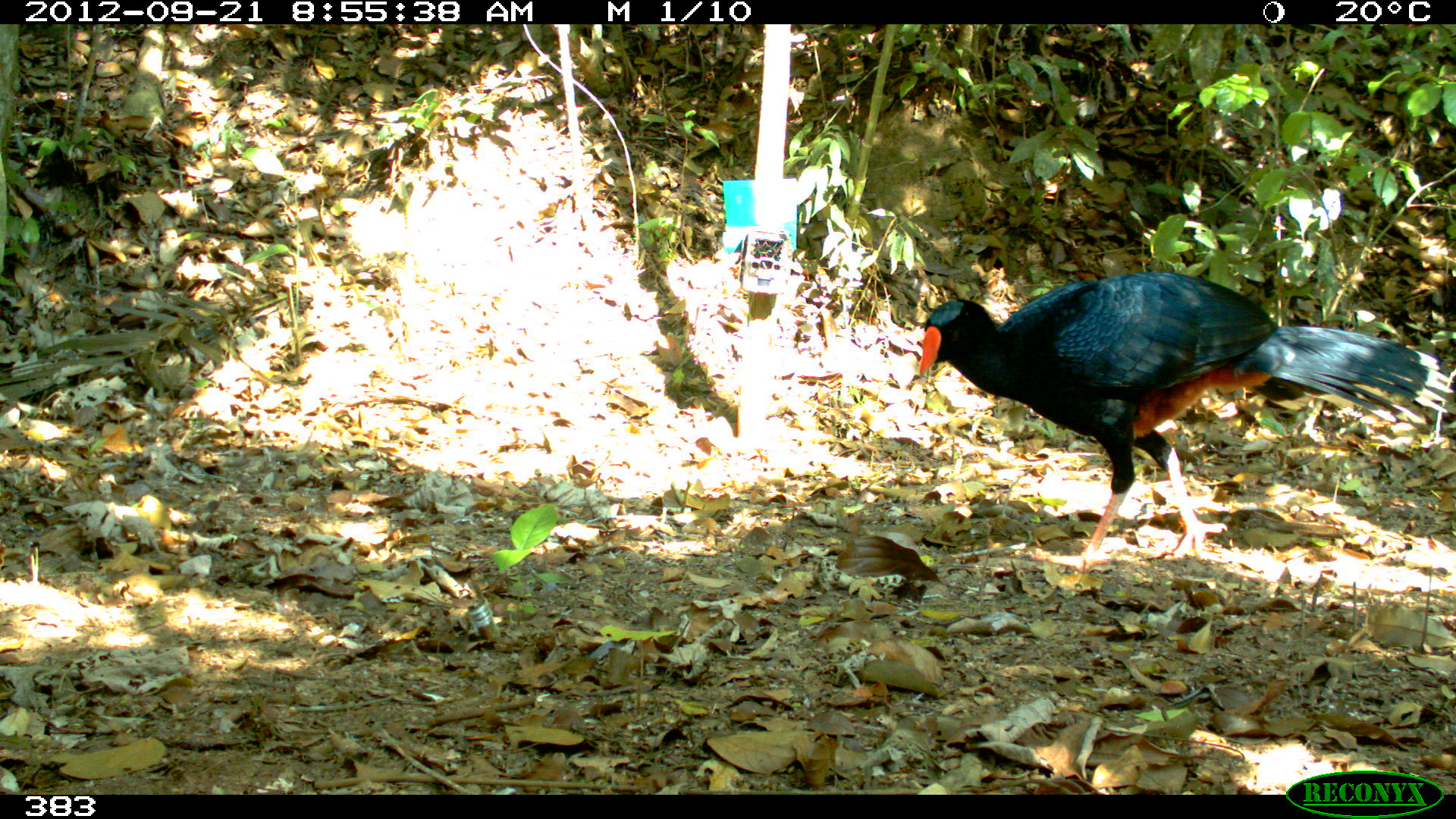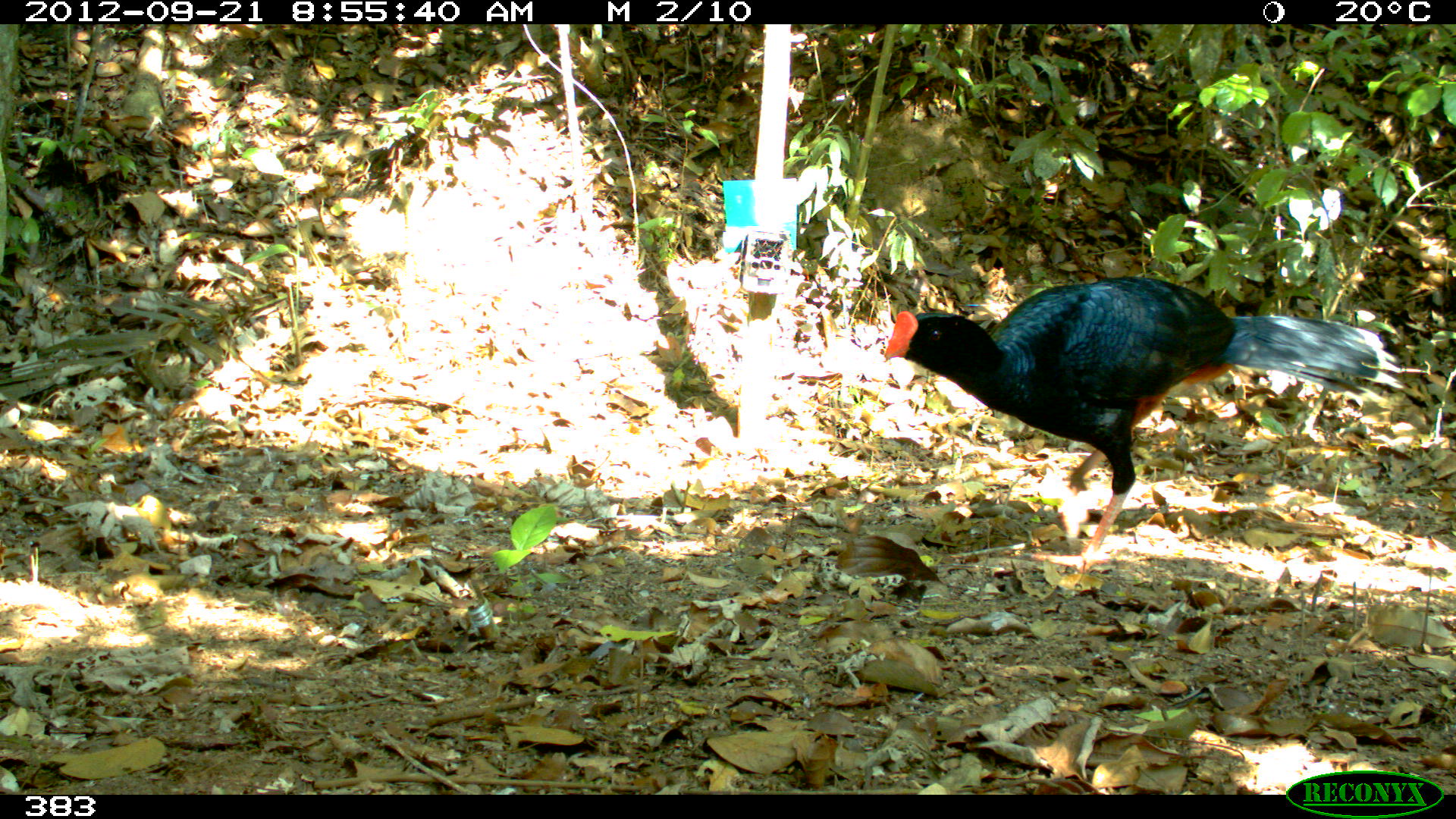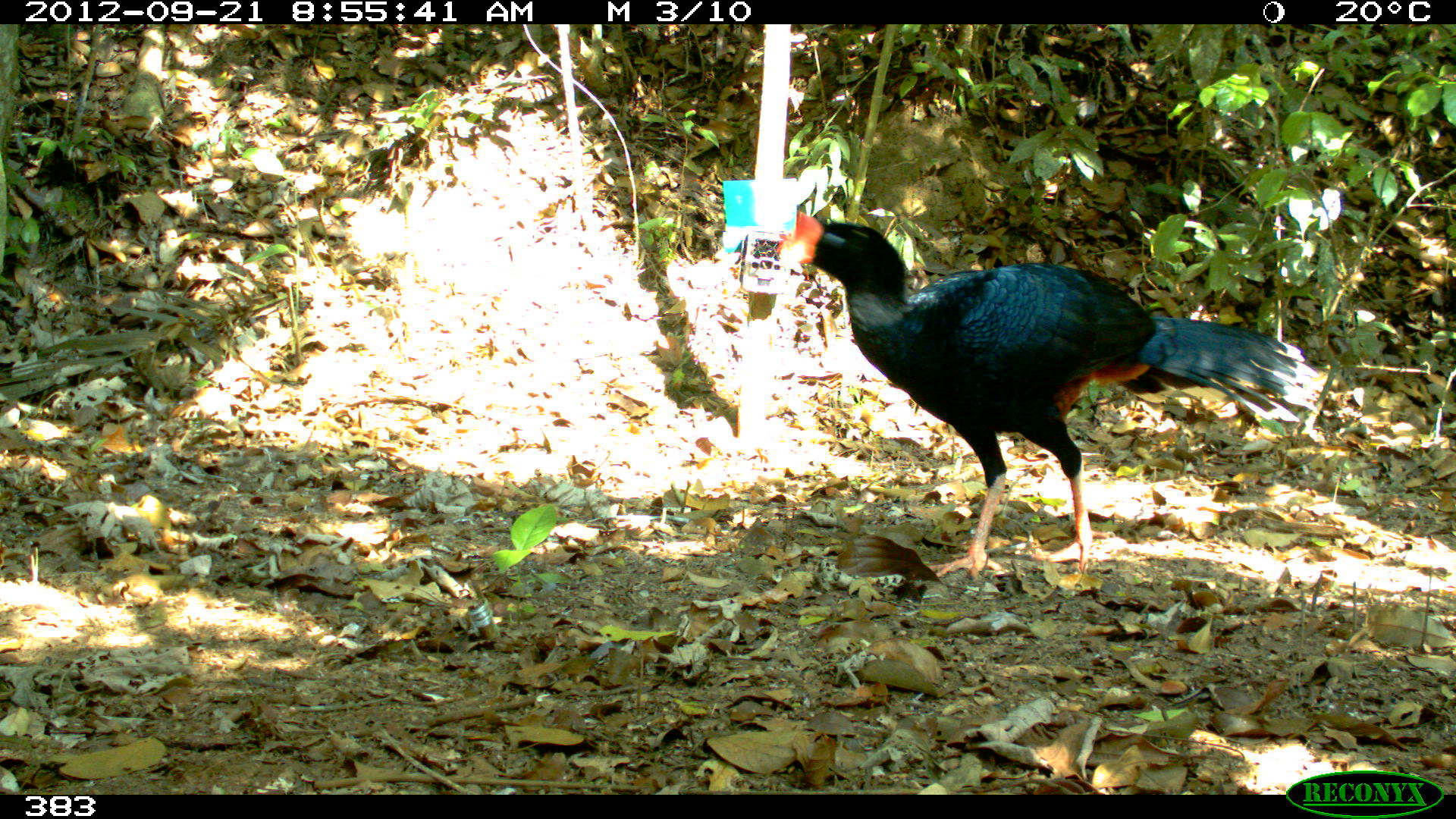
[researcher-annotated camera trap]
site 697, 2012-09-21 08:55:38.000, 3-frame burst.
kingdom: Animalia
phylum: Chordata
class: Aves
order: Galliformes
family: Cracidae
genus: Mitu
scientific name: Mitu tuberosum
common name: razor-billed curassow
Mitu tuberosum (razor-billed curassow).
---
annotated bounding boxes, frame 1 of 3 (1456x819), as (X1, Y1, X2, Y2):
mitu tuberosum: (918, 270, 1451, 570)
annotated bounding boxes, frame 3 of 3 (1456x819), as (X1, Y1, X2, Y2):
mitu tuberosum: (777, 211, 1322, 581)